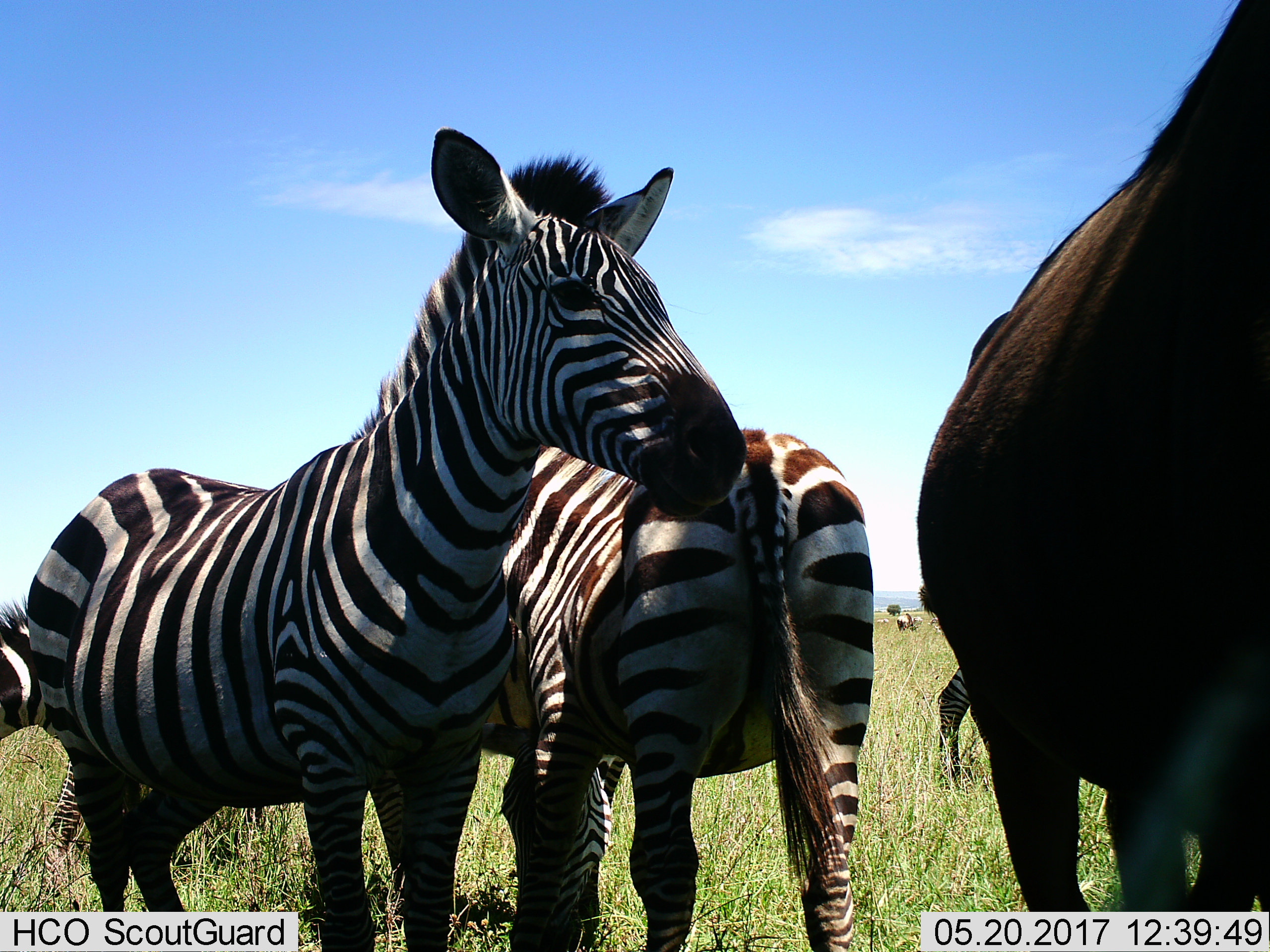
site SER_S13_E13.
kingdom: Animalia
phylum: Chordata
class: Mammalia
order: Artiodactyla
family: Bovidae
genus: Connochaetes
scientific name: Connochaetes taurinus taurinus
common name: blue wildebeest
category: wildebeestblue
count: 1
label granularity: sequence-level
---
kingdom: Animalia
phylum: Chordata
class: Mammalia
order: Perissodactyla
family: Equidae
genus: Equus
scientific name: Equus quagga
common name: plains zebra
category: zebraplains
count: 4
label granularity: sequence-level